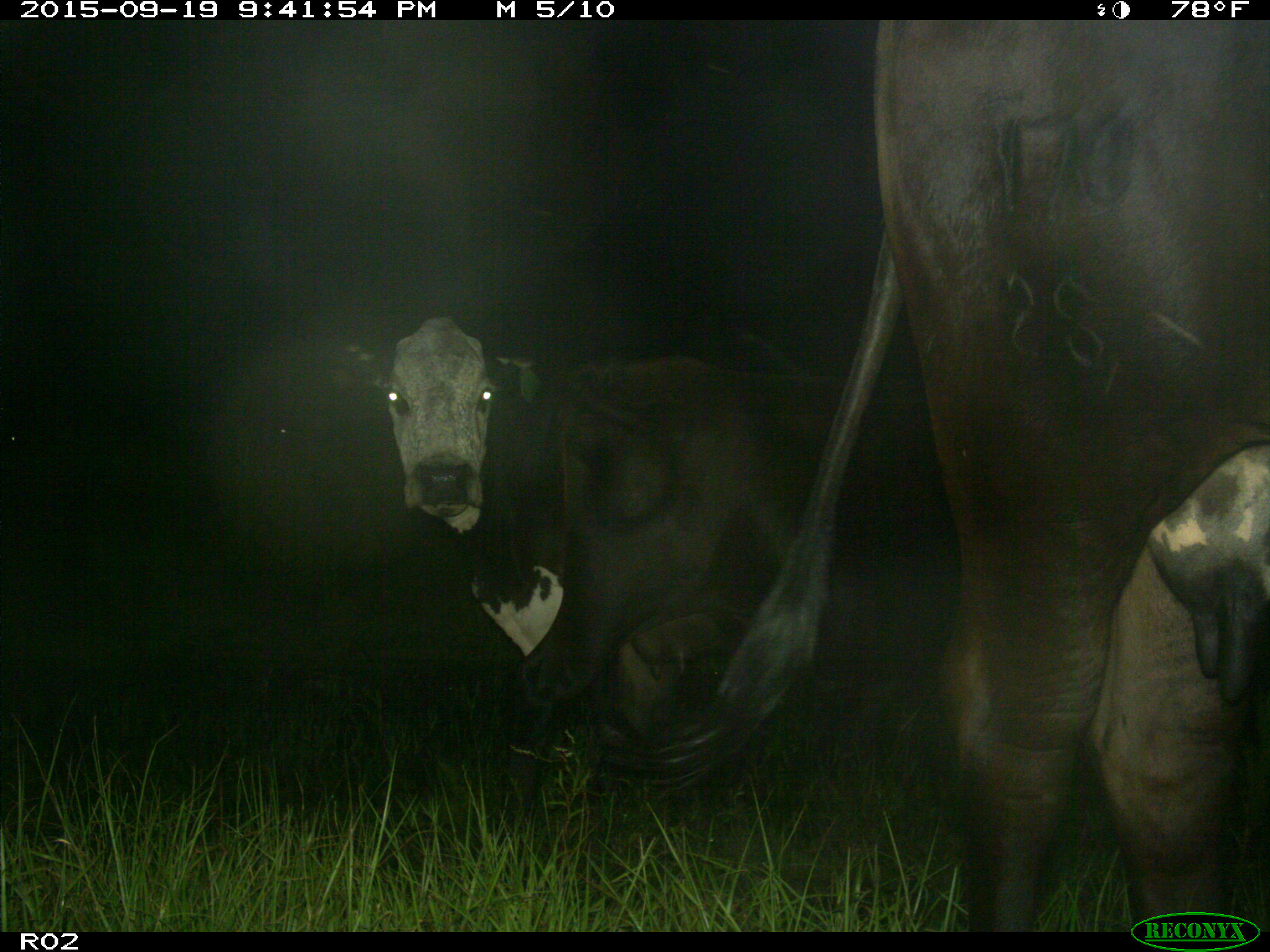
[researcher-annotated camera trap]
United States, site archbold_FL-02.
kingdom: Animalia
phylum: Chordata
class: Mammalia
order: Artiodactyla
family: Bovidae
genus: Bos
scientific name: Bos taurus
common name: domestic cow